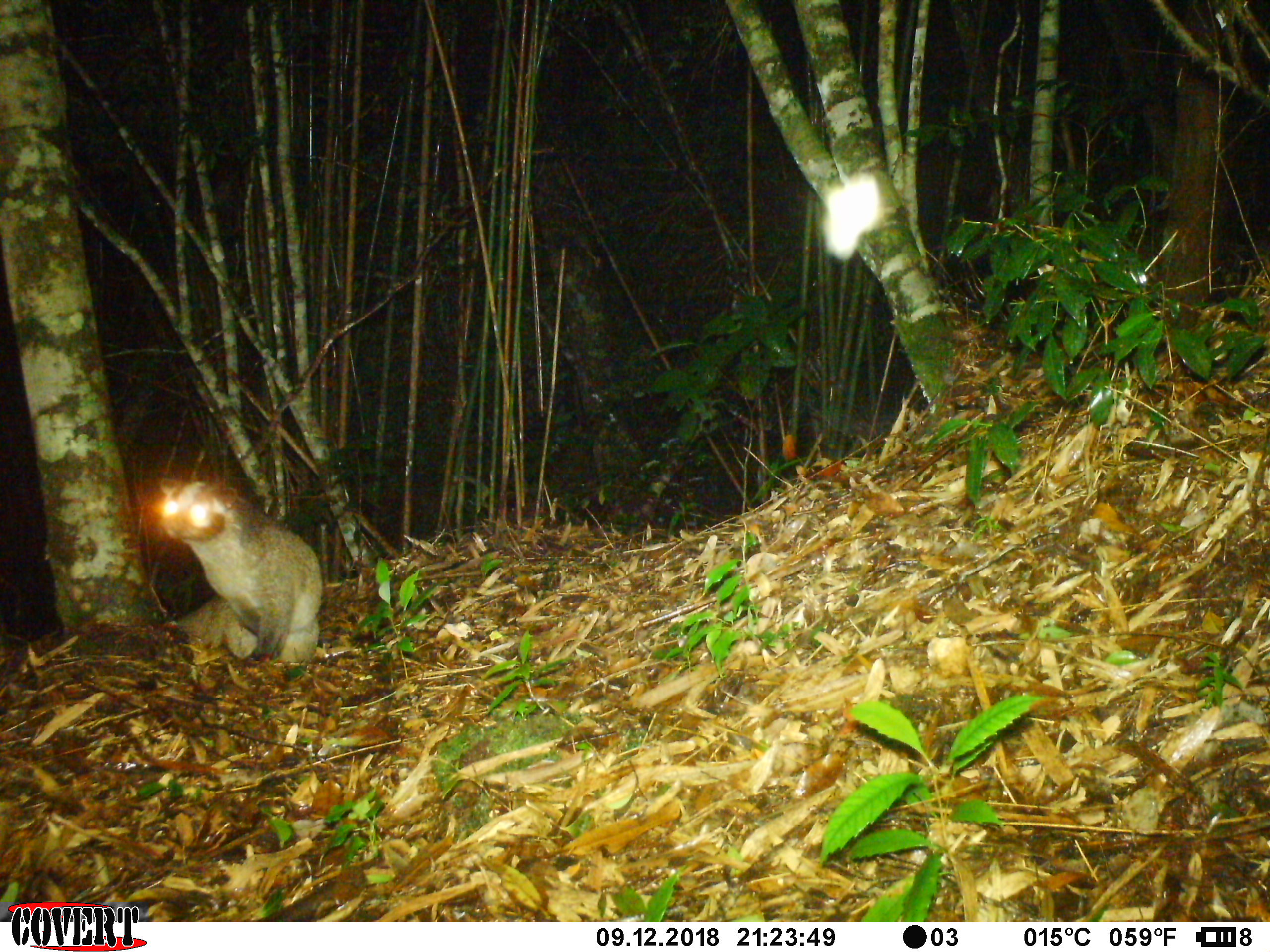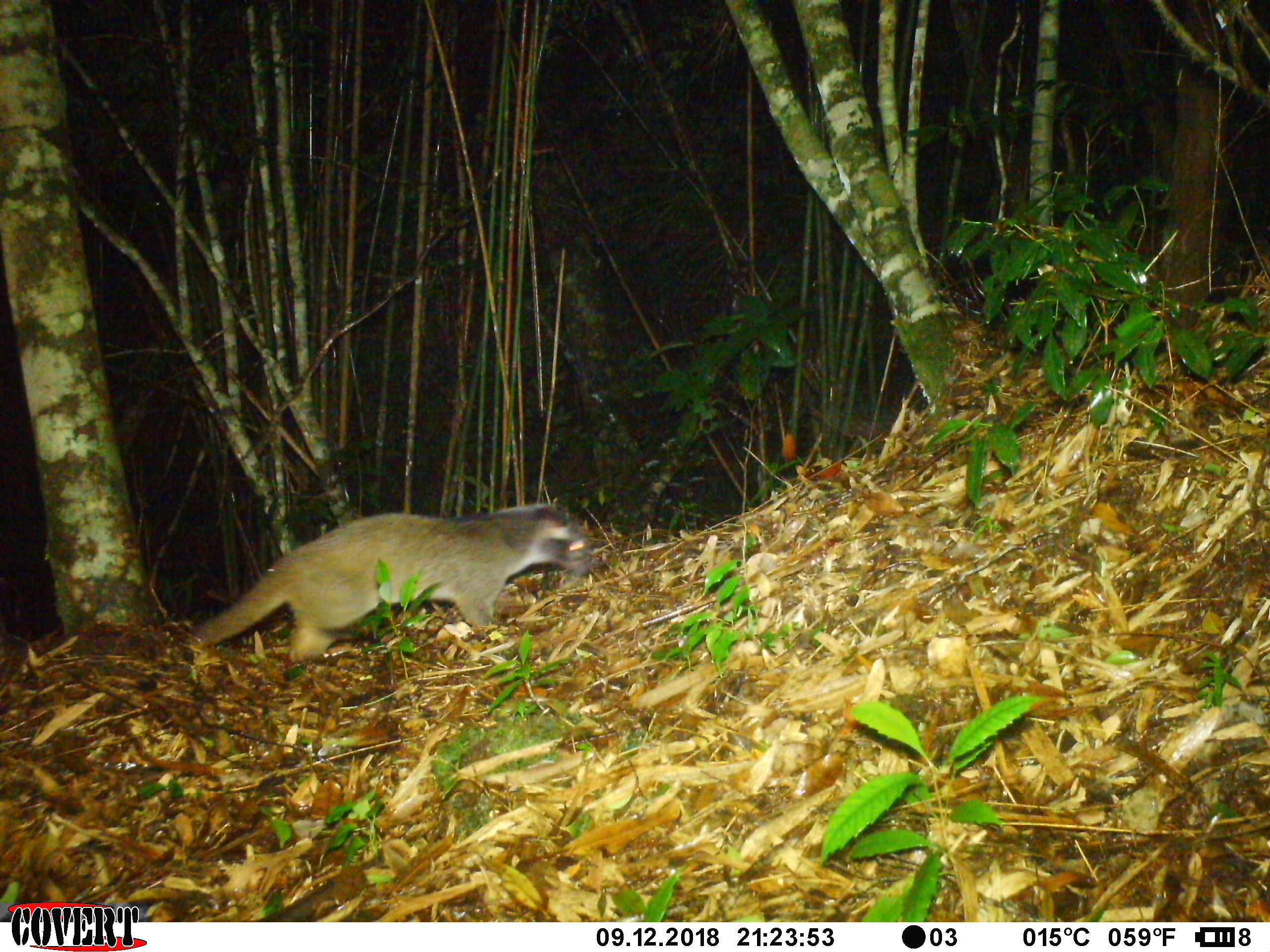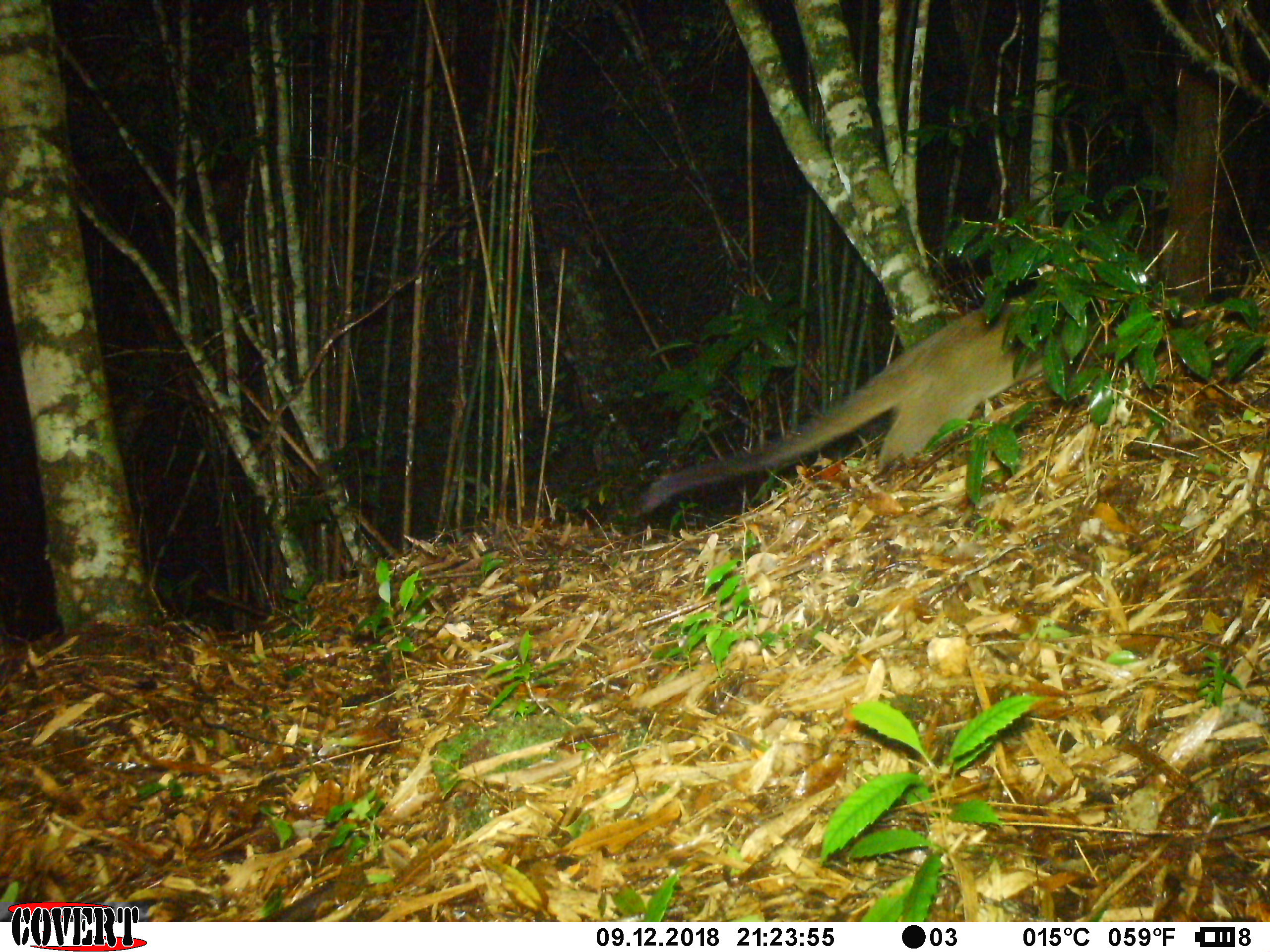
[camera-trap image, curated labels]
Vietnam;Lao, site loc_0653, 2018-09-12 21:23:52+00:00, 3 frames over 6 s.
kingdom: Animalia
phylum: Chordata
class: Mammalia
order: Carnivora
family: Viverridae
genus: Paguma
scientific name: Paguma larvata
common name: masked palm civet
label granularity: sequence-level